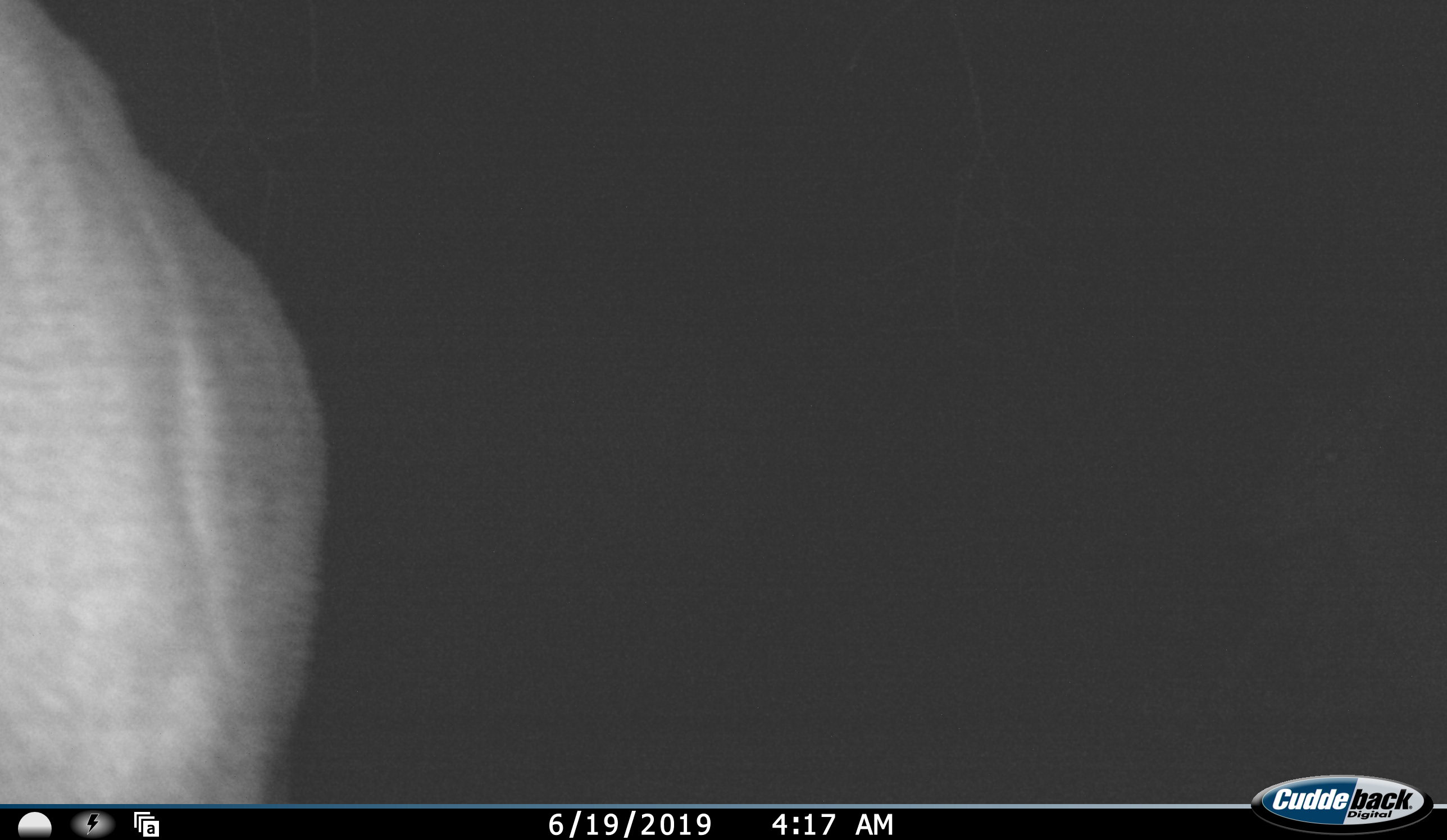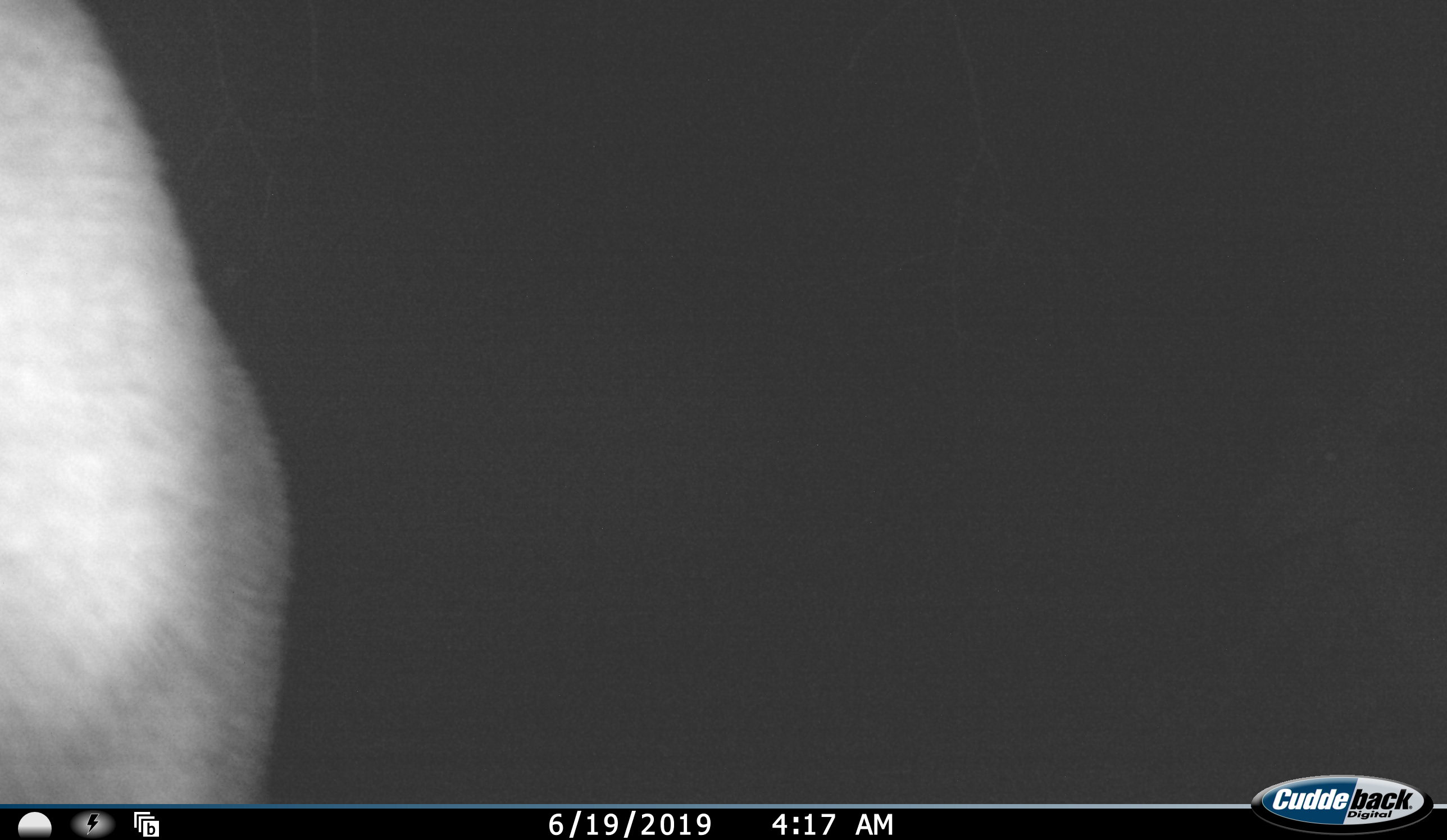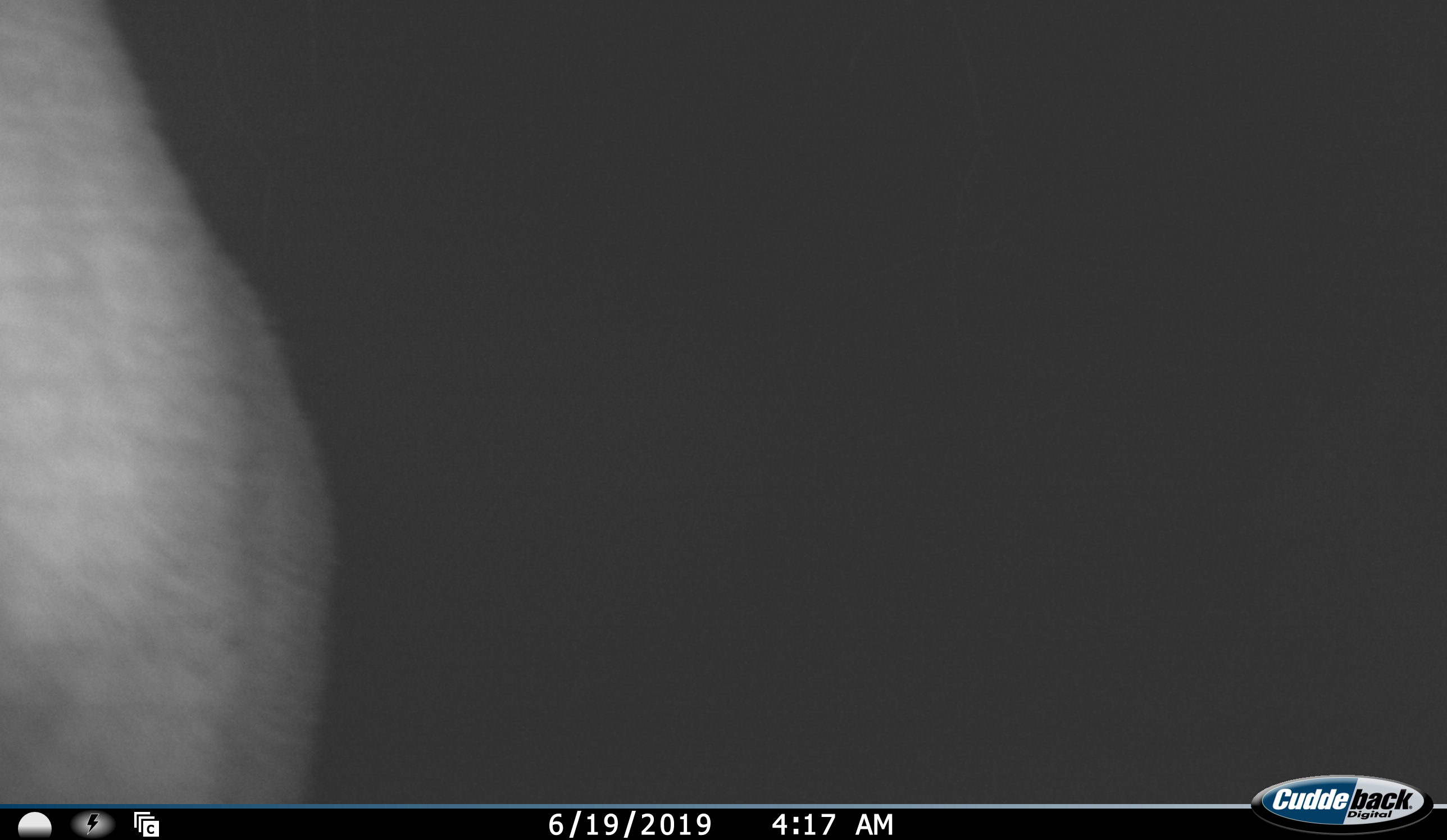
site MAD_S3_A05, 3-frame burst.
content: unidentified animal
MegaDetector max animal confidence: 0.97